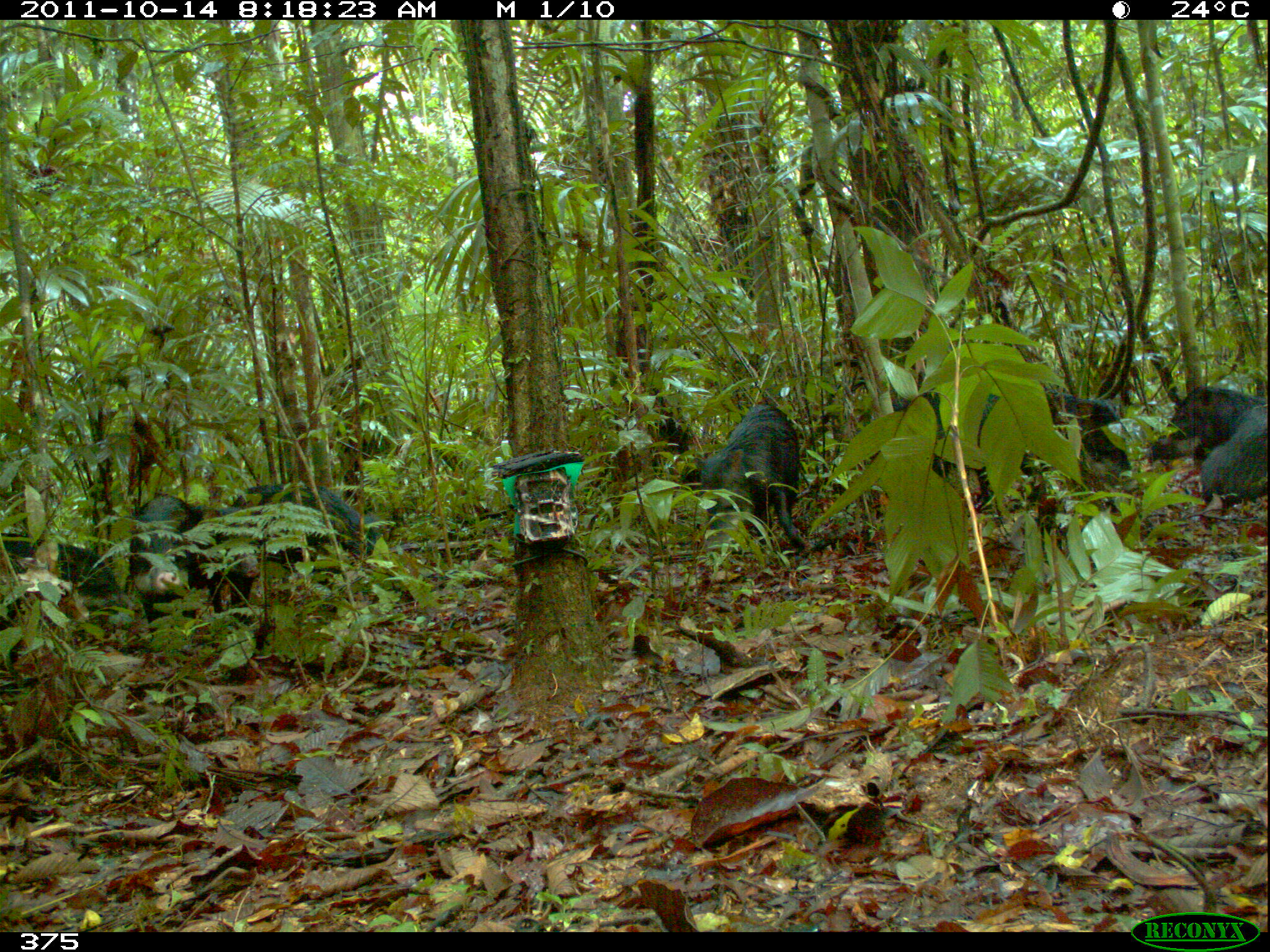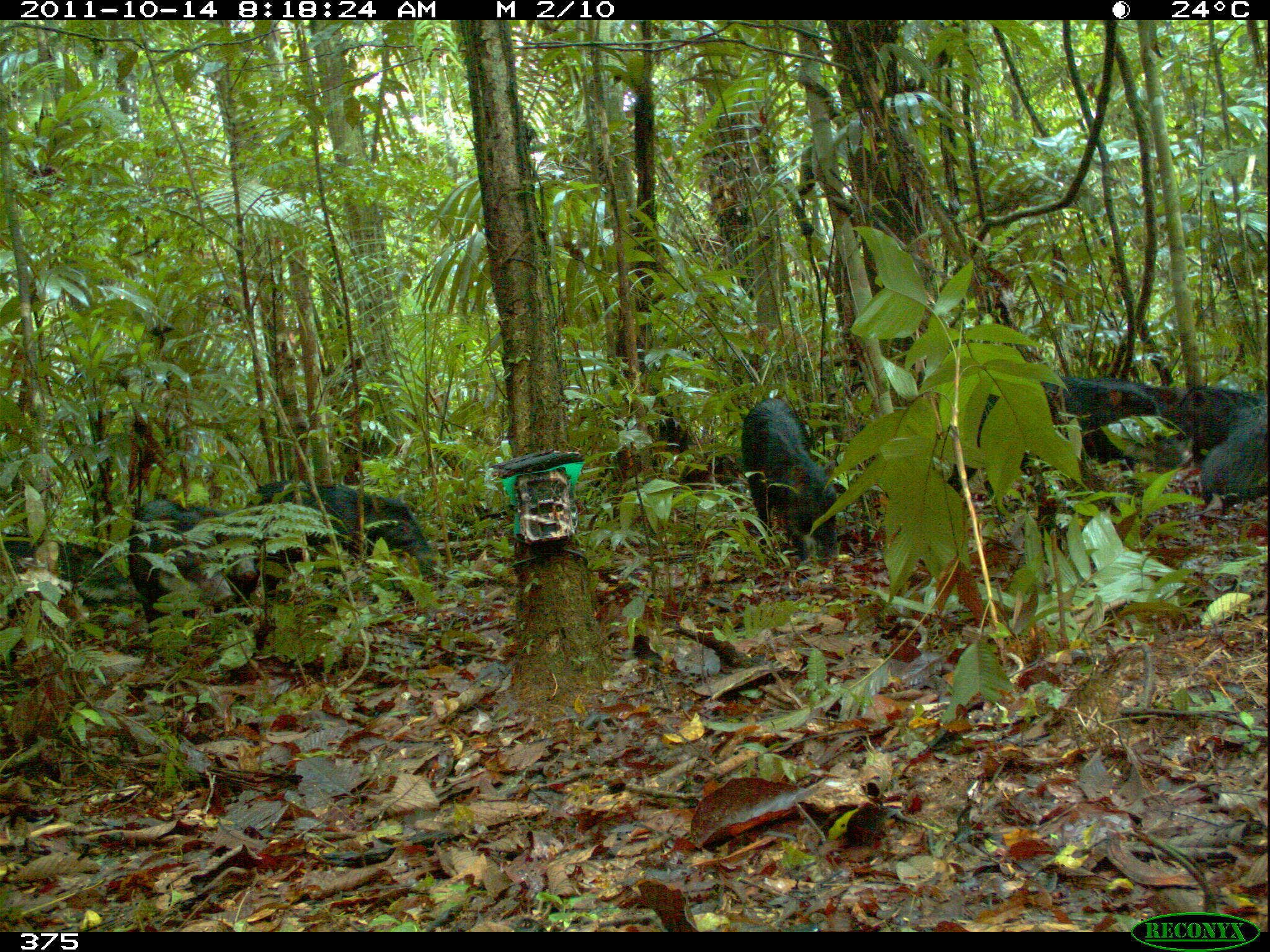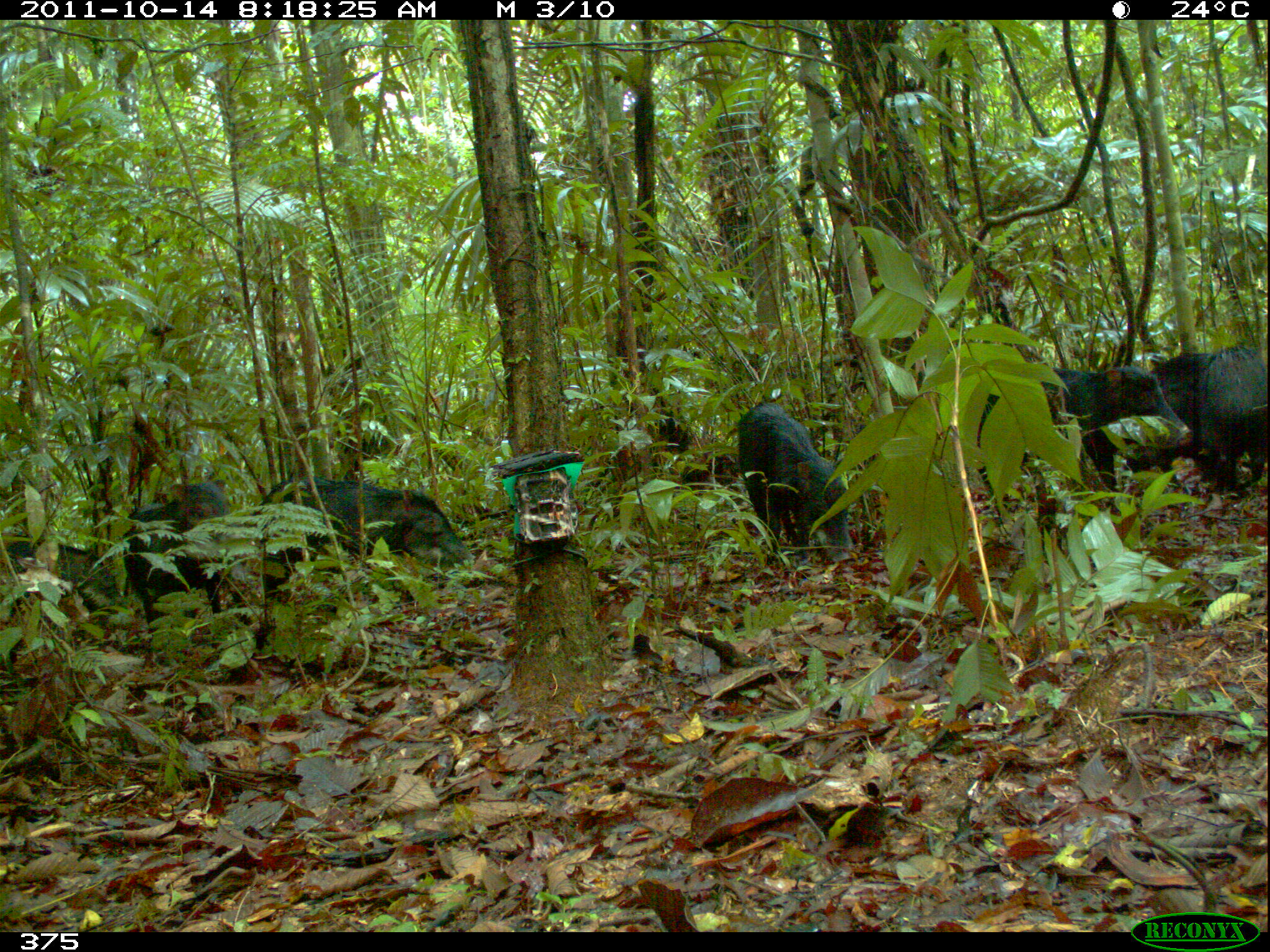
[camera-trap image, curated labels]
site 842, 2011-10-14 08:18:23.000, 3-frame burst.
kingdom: Animalia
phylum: Chordata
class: Mammalia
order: Artiodactyla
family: Tayassuidae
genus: Tayassu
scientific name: Tayassu pecari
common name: white-lipped peccary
Tayassu pecari (white-lipped peccary).